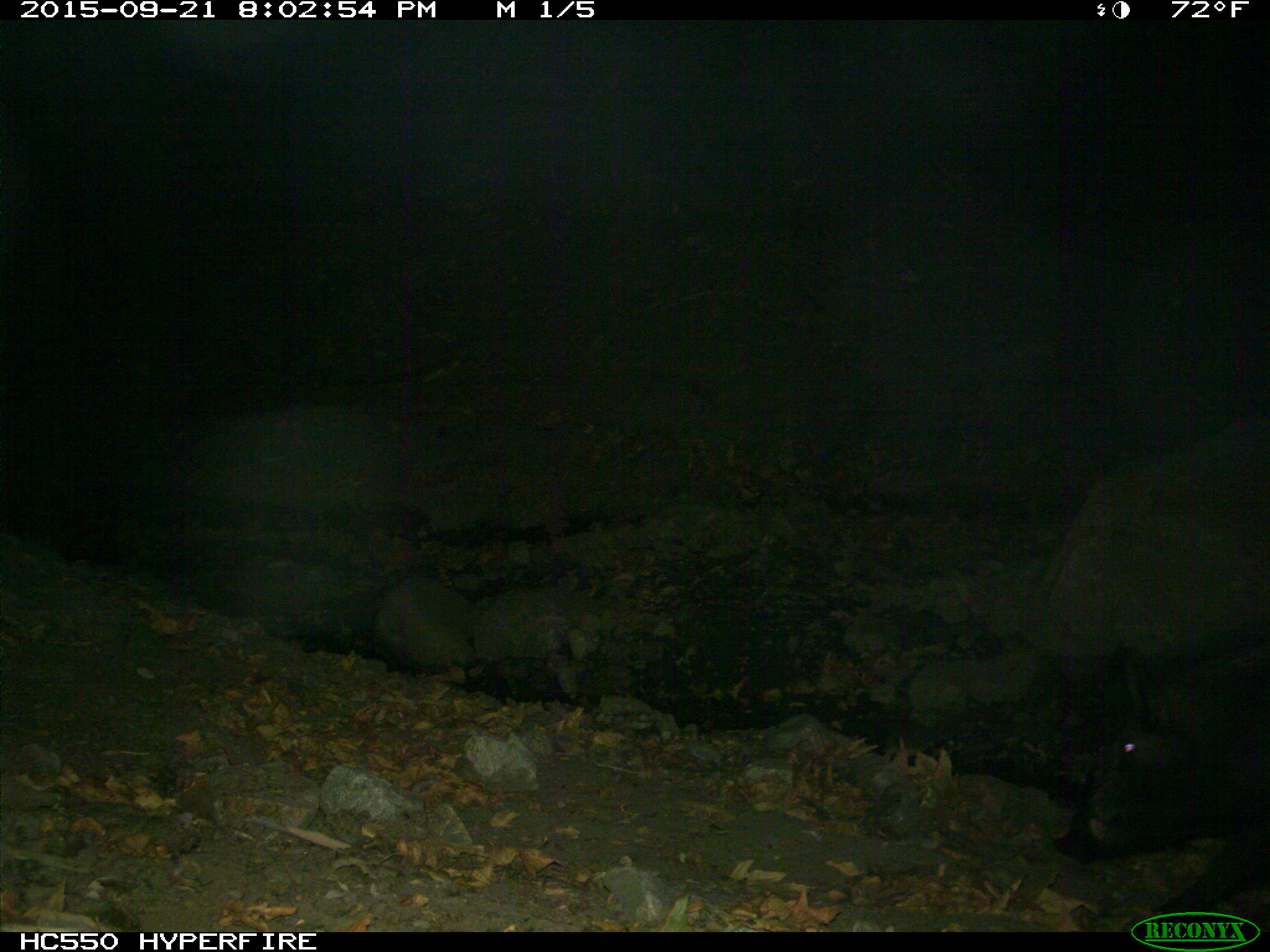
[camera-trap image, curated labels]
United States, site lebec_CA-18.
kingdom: Animalia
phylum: Chordata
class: Mammalia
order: Artiodactyla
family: Suidae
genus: Sus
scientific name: Sus scrofa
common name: wild boar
Sus scrofa (wild boar).